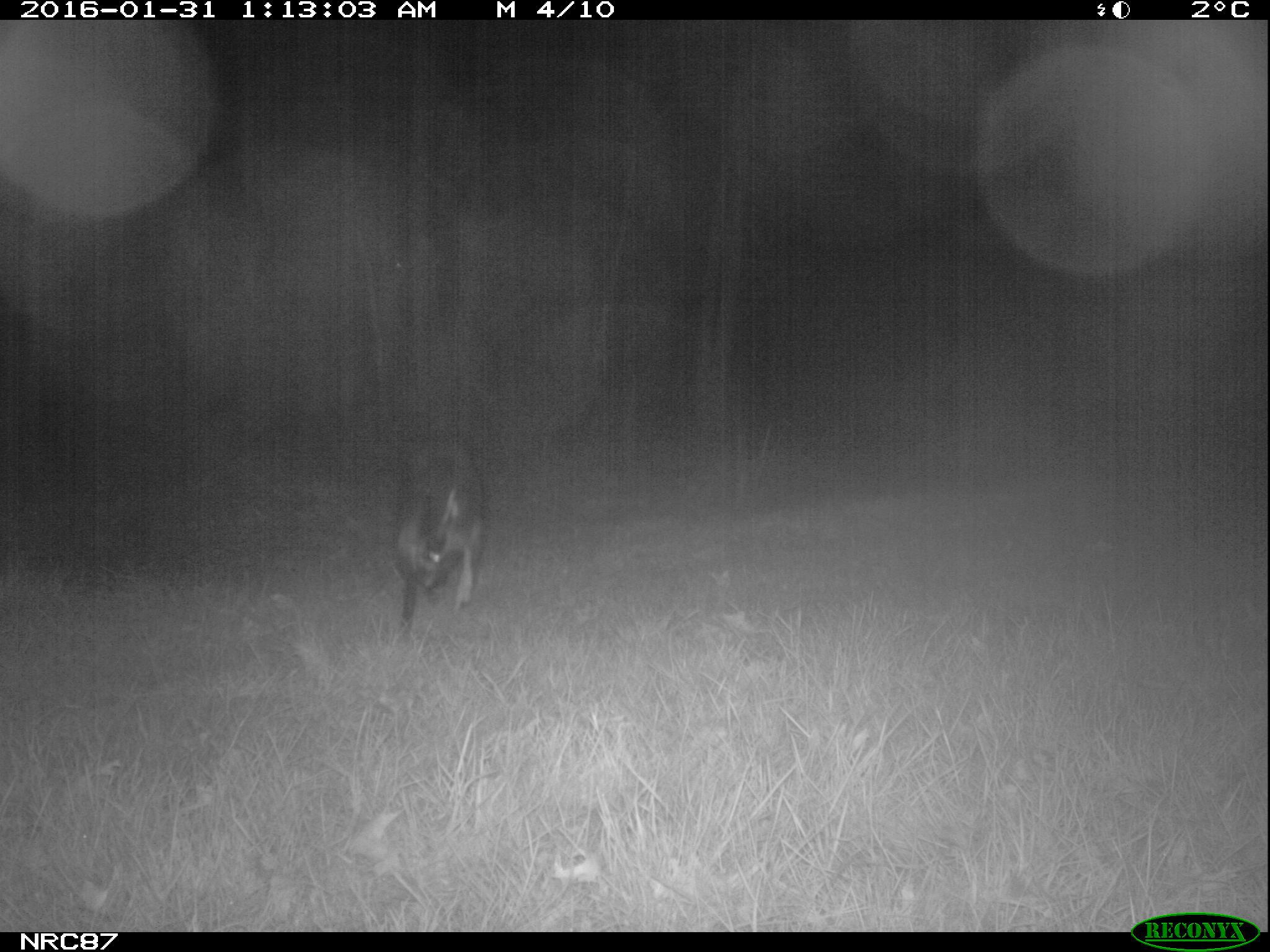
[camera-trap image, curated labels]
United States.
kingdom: Animalia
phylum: Chordata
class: Mammalia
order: Carnivora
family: Canidae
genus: Canis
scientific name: Canis familiaris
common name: domestic dog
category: Dog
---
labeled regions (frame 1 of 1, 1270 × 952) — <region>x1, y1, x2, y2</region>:
Dog: <region>374, 419, 496, 635</region>